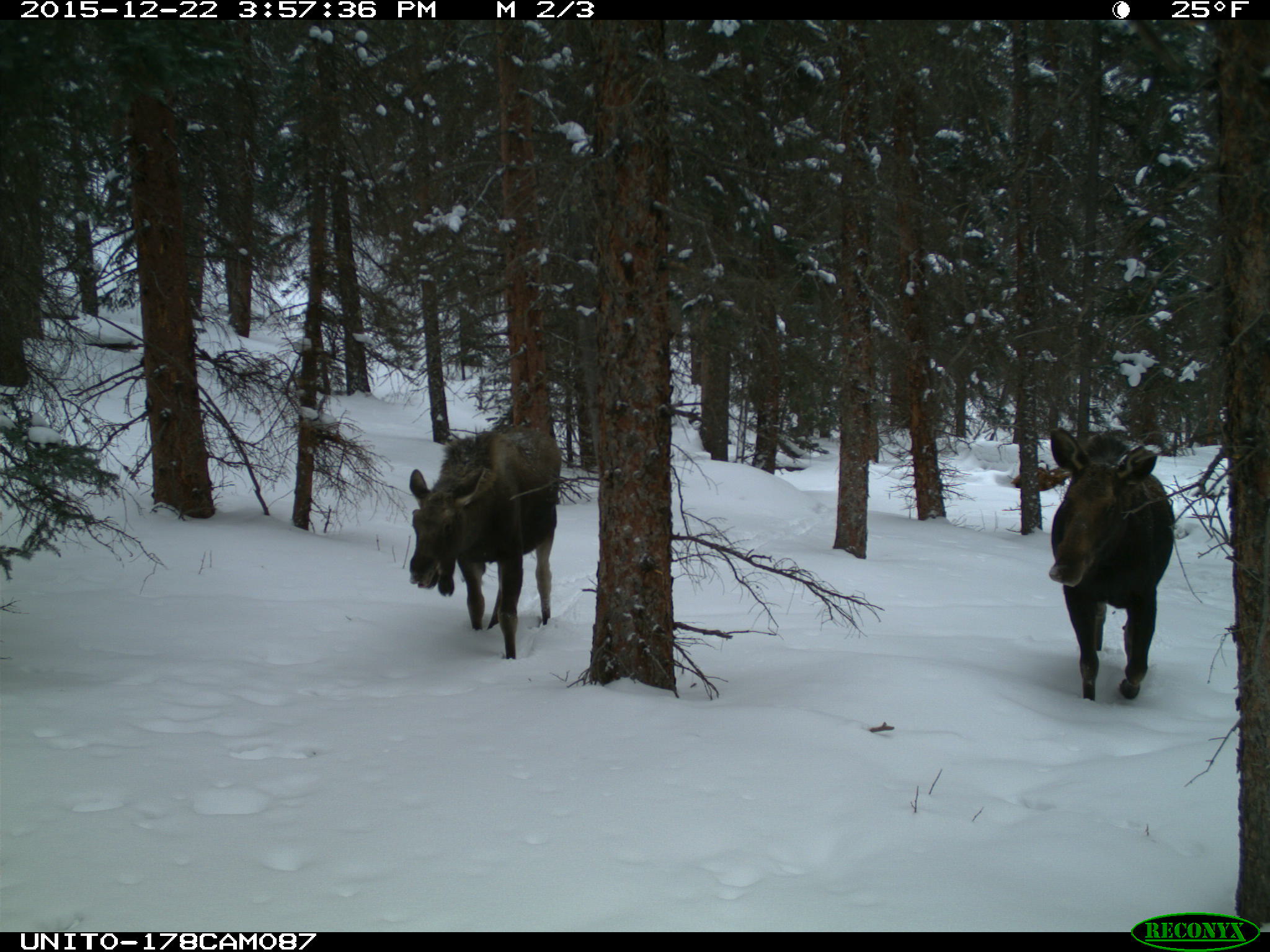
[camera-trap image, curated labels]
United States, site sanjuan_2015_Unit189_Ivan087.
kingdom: Animalia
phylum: Chordata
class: Mammalia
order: Artiodactyla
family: Cervidae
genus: Alces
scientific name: Alces alces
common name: moose